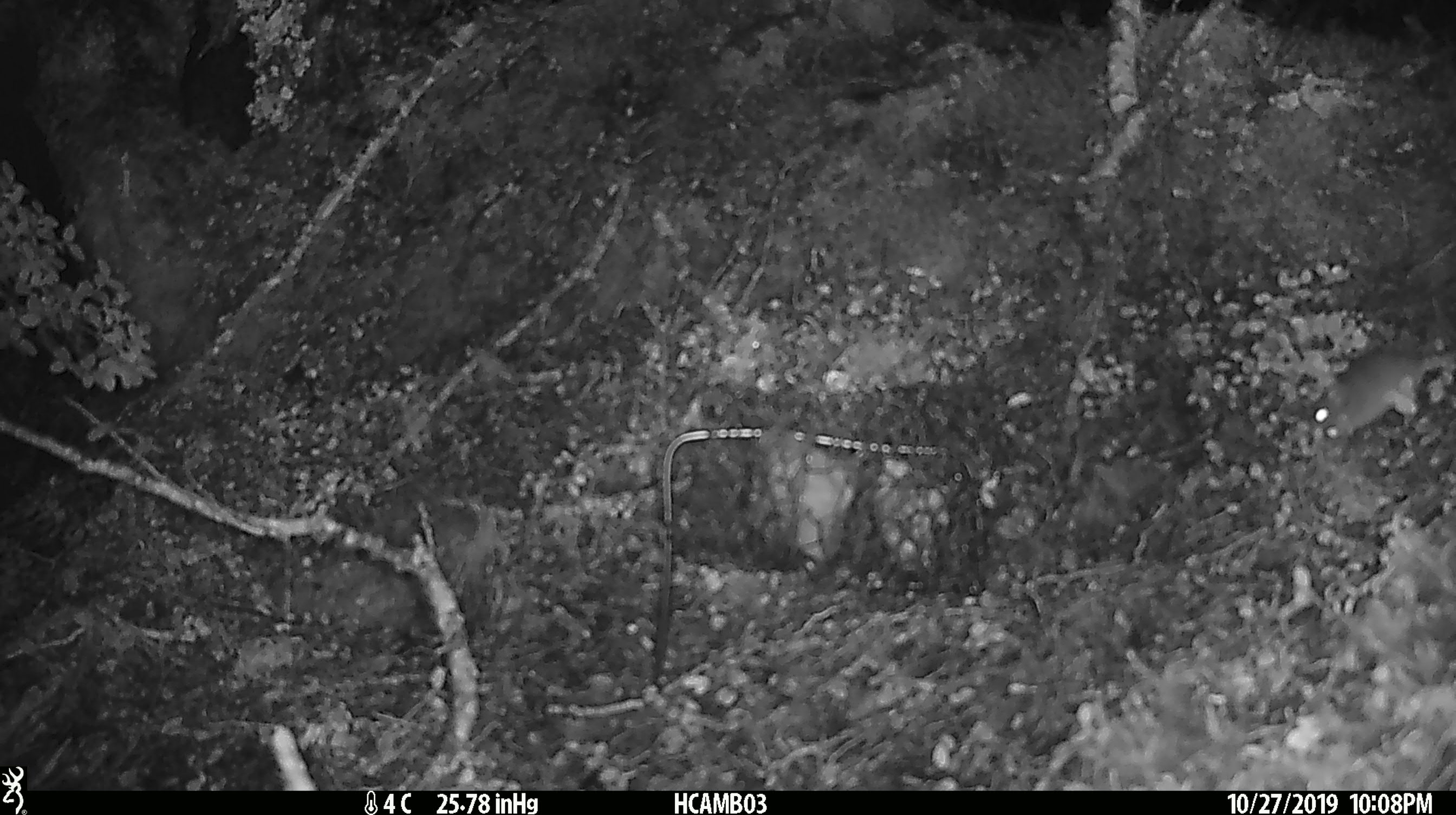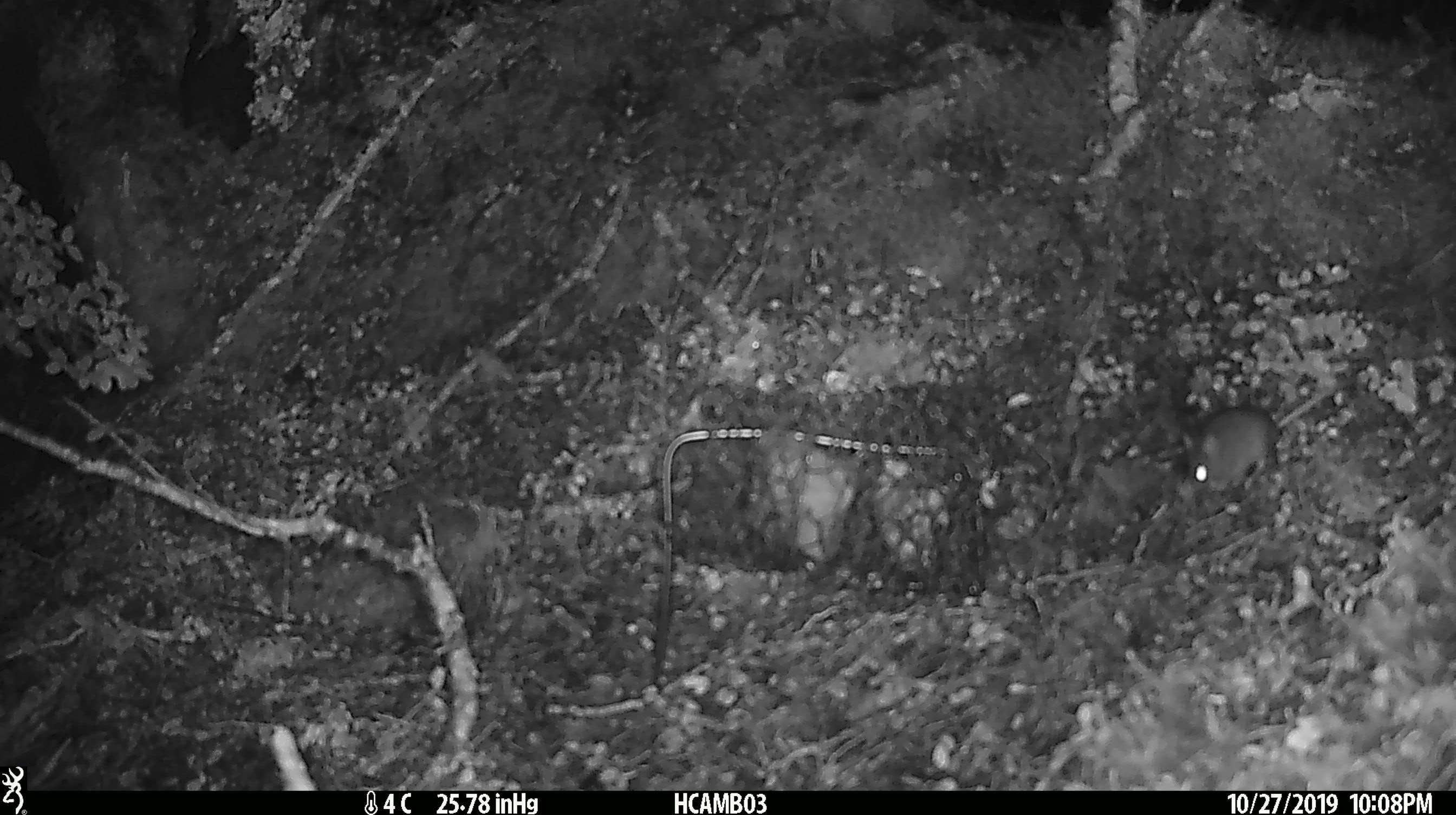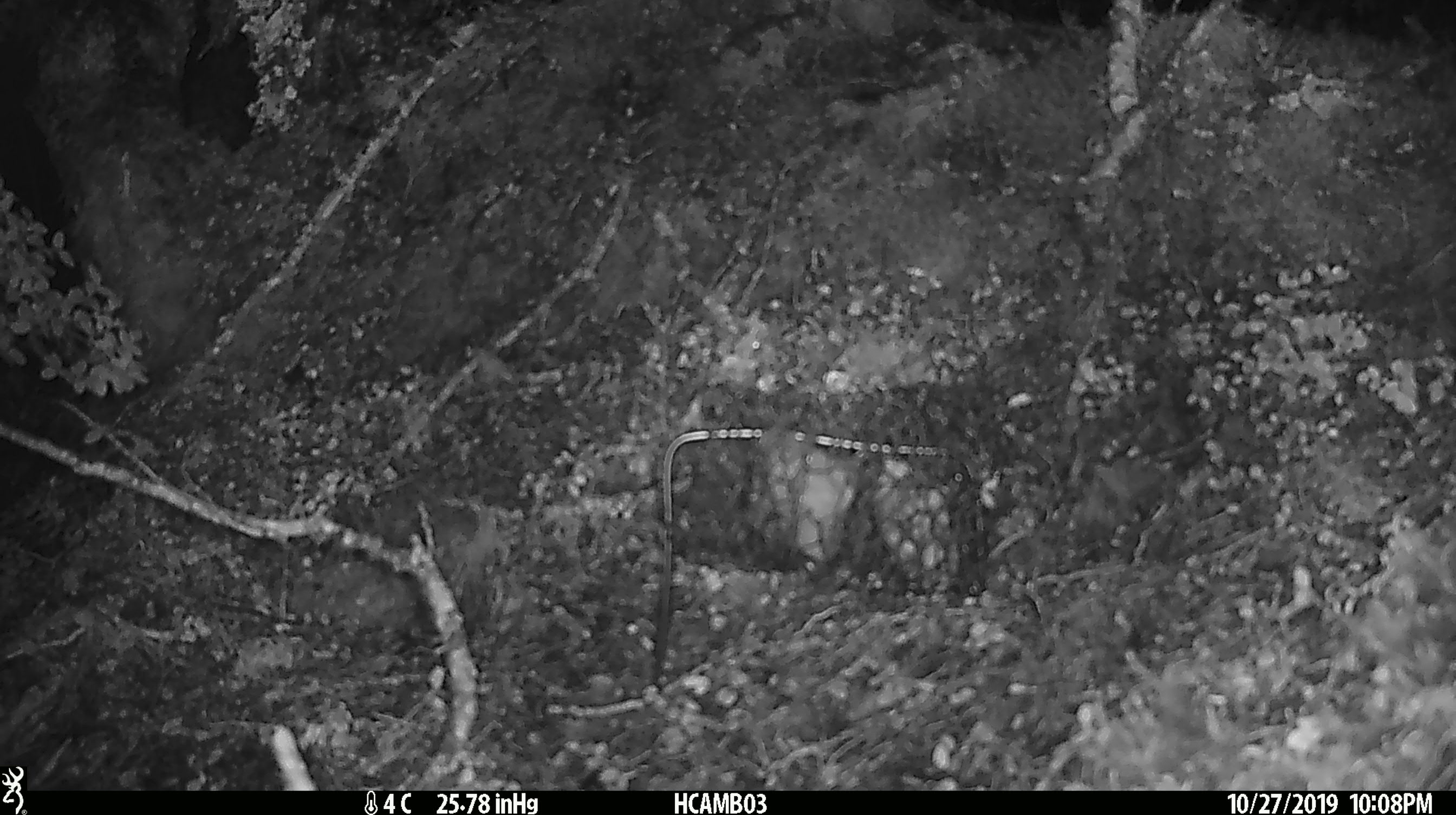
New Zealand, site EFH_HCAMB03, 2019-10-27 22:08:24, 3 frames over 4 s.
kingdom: Animalia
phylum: Chordata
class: Mammalia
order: Rodentia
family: Muridae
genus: Mus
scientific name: Mus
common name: mouse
Mouse (Mus).